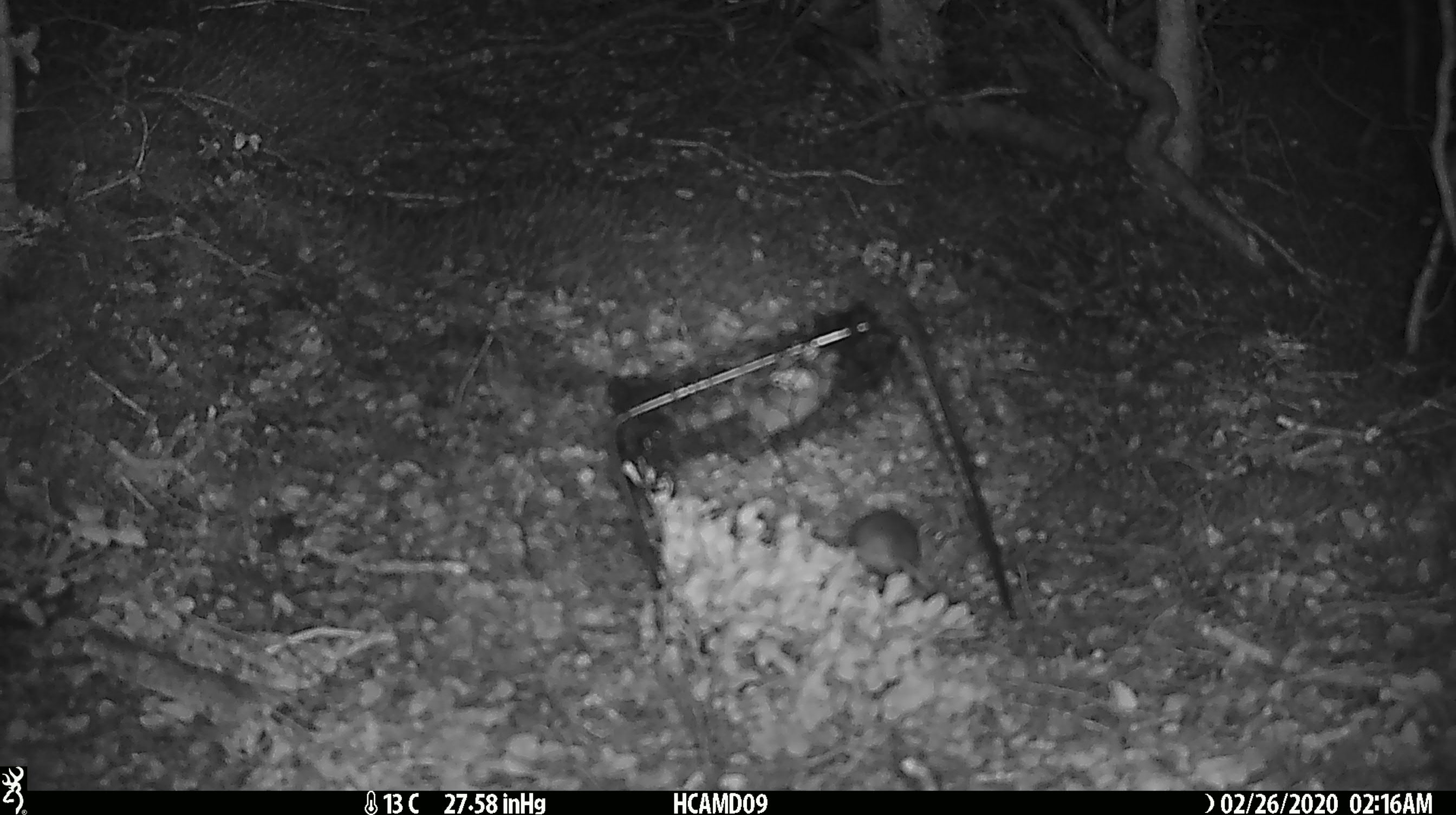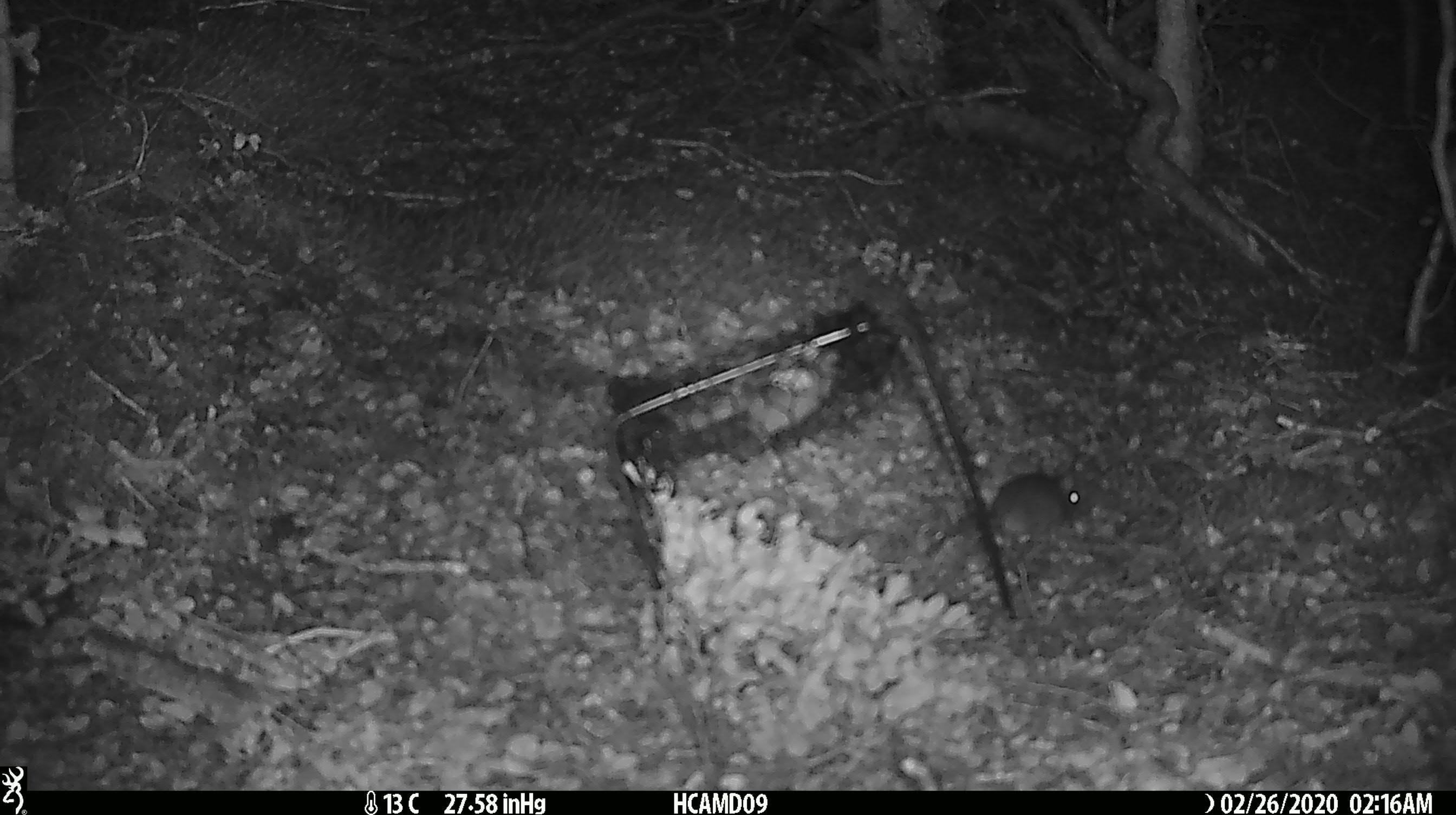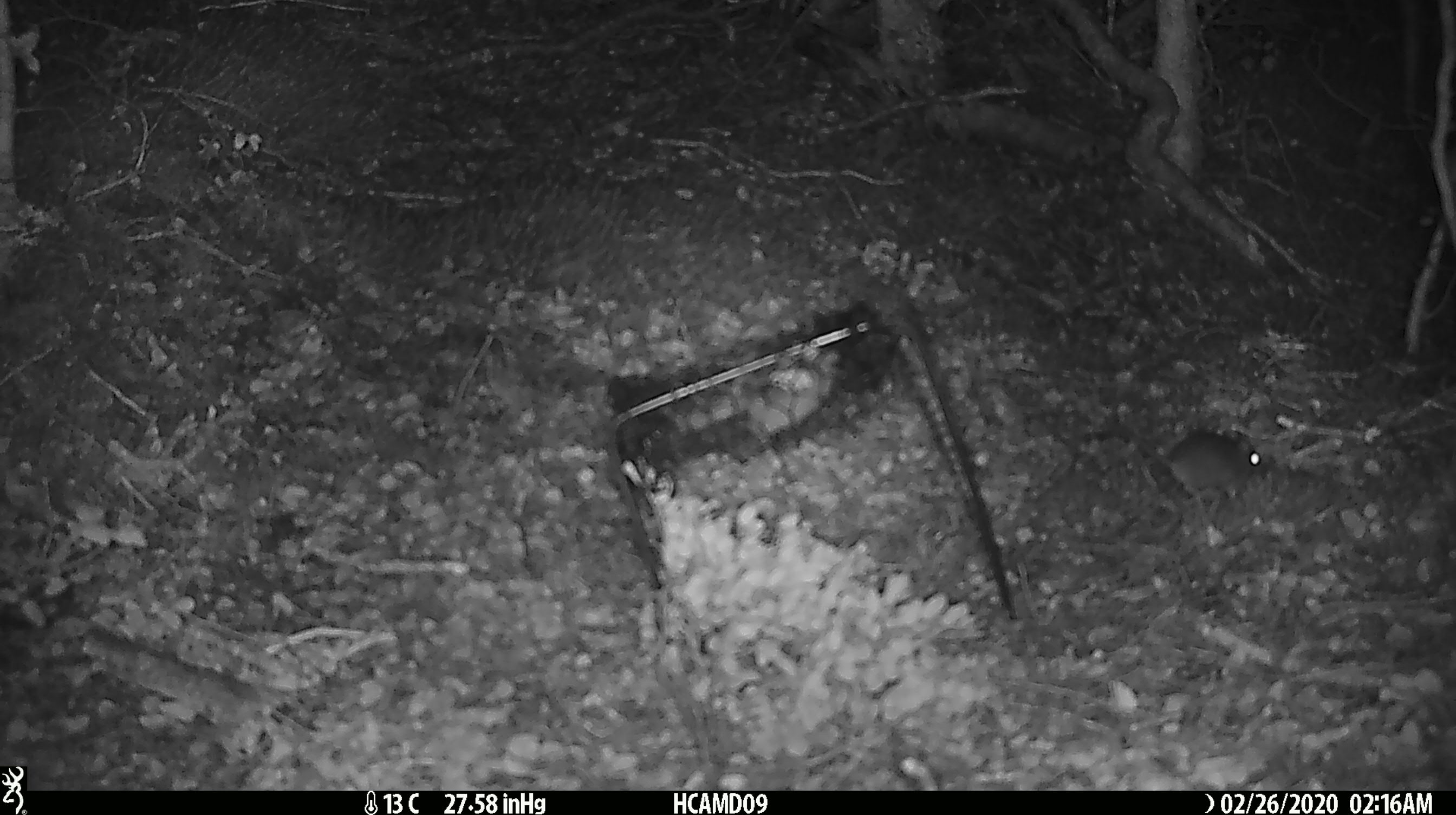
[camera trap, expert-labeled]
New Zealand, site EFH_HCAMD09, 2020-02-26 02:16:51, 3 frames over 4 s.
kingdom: Animalia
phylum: Chordata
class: Mammalia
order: Rodentia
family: Muridae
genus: Mus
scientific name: Mus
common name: mouse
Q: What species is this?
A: Mouse (Mus).